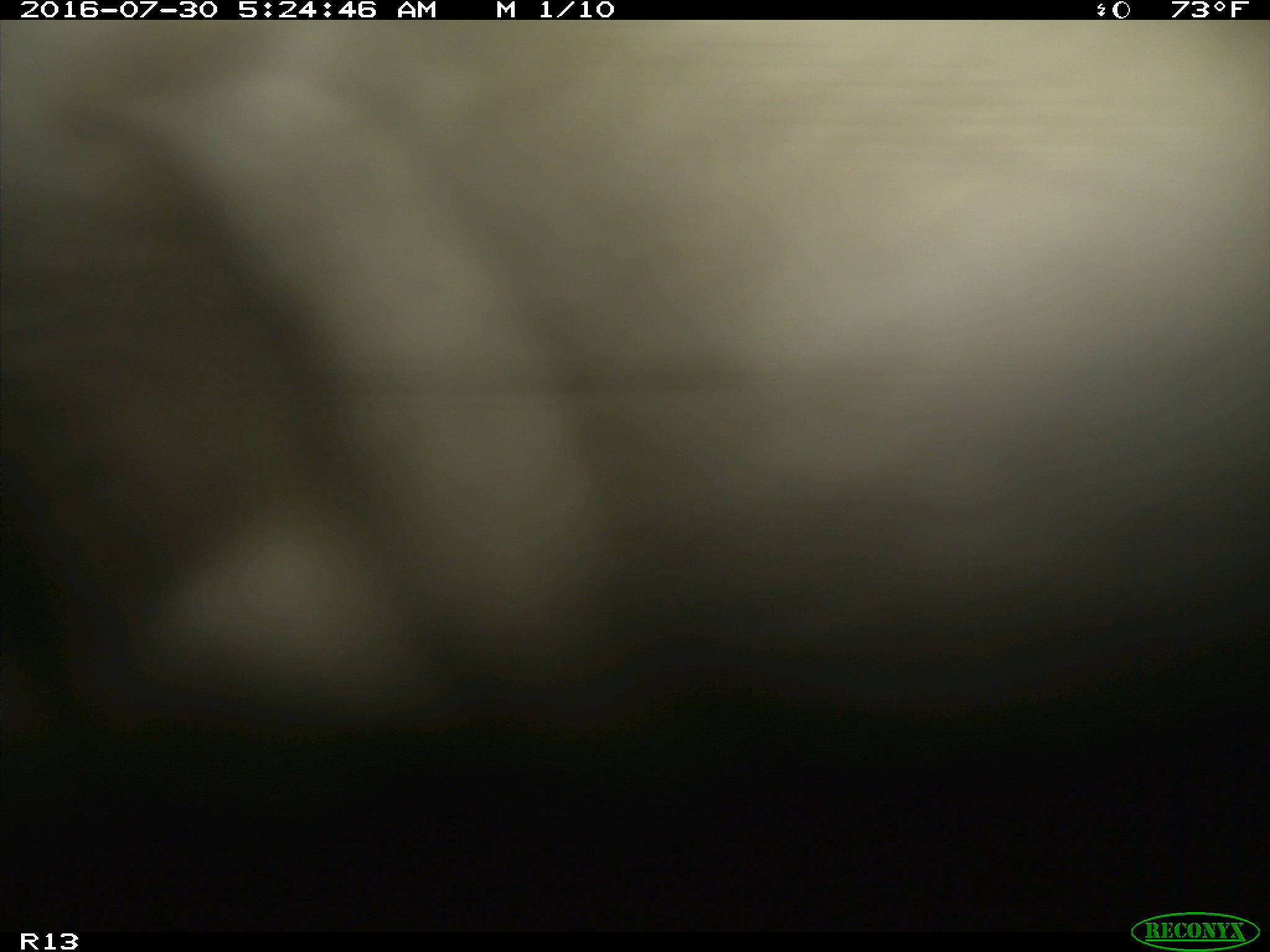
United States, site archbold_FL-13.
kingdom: Animalia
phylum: Chordata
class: Mammalia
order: Artiodactyla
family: Bovidae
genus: Bos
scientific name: Bos taurus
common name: domestic cow